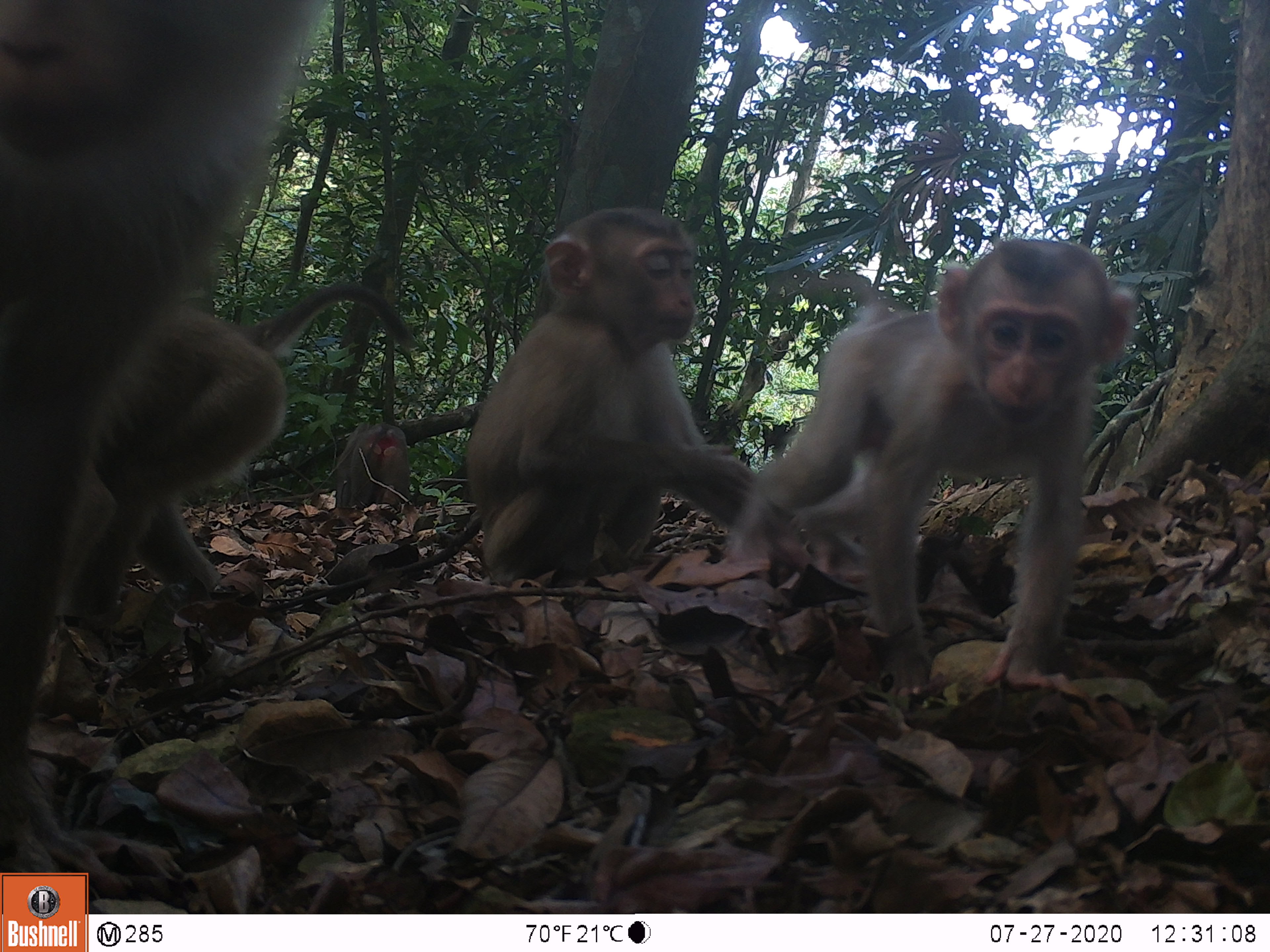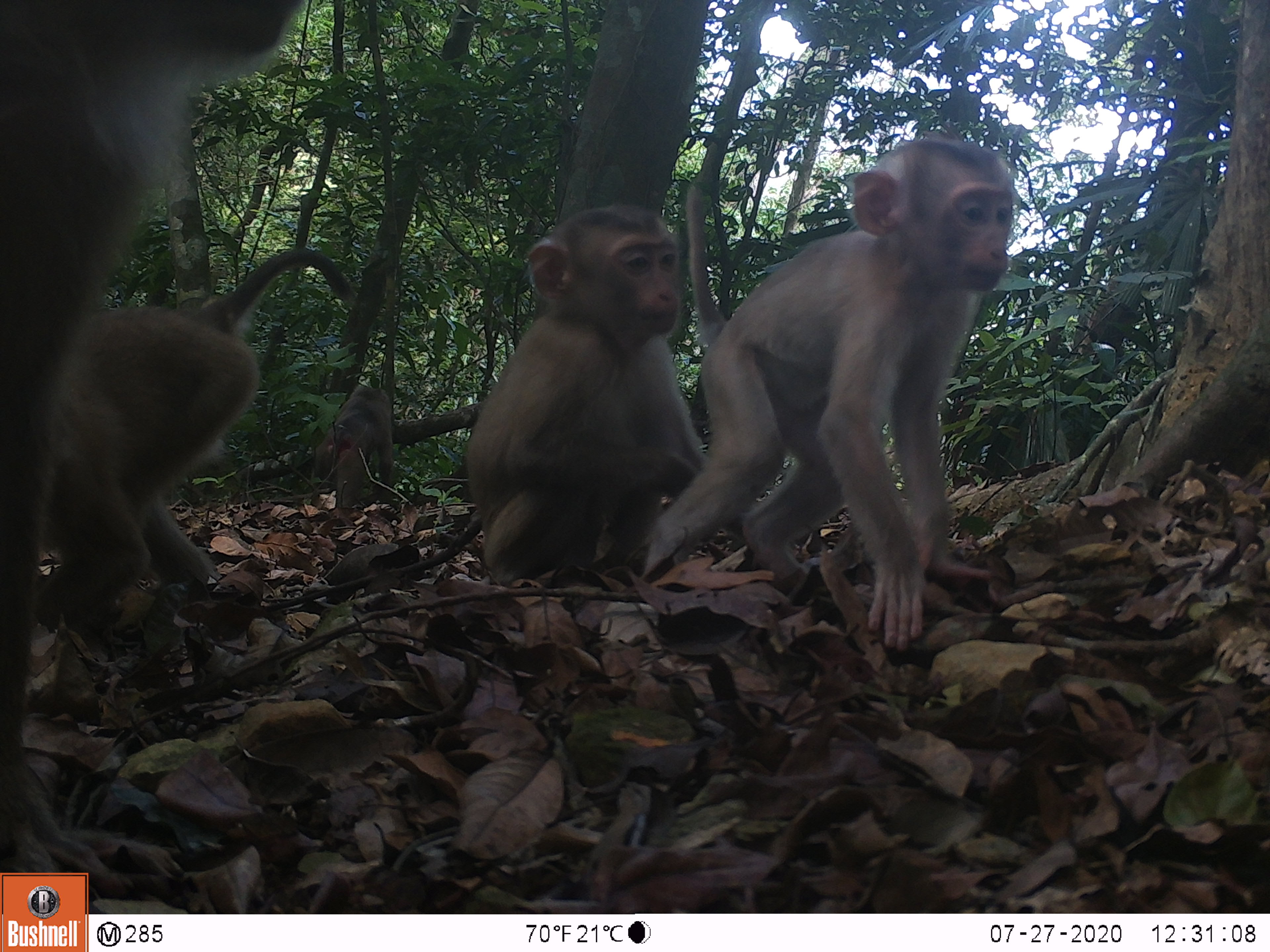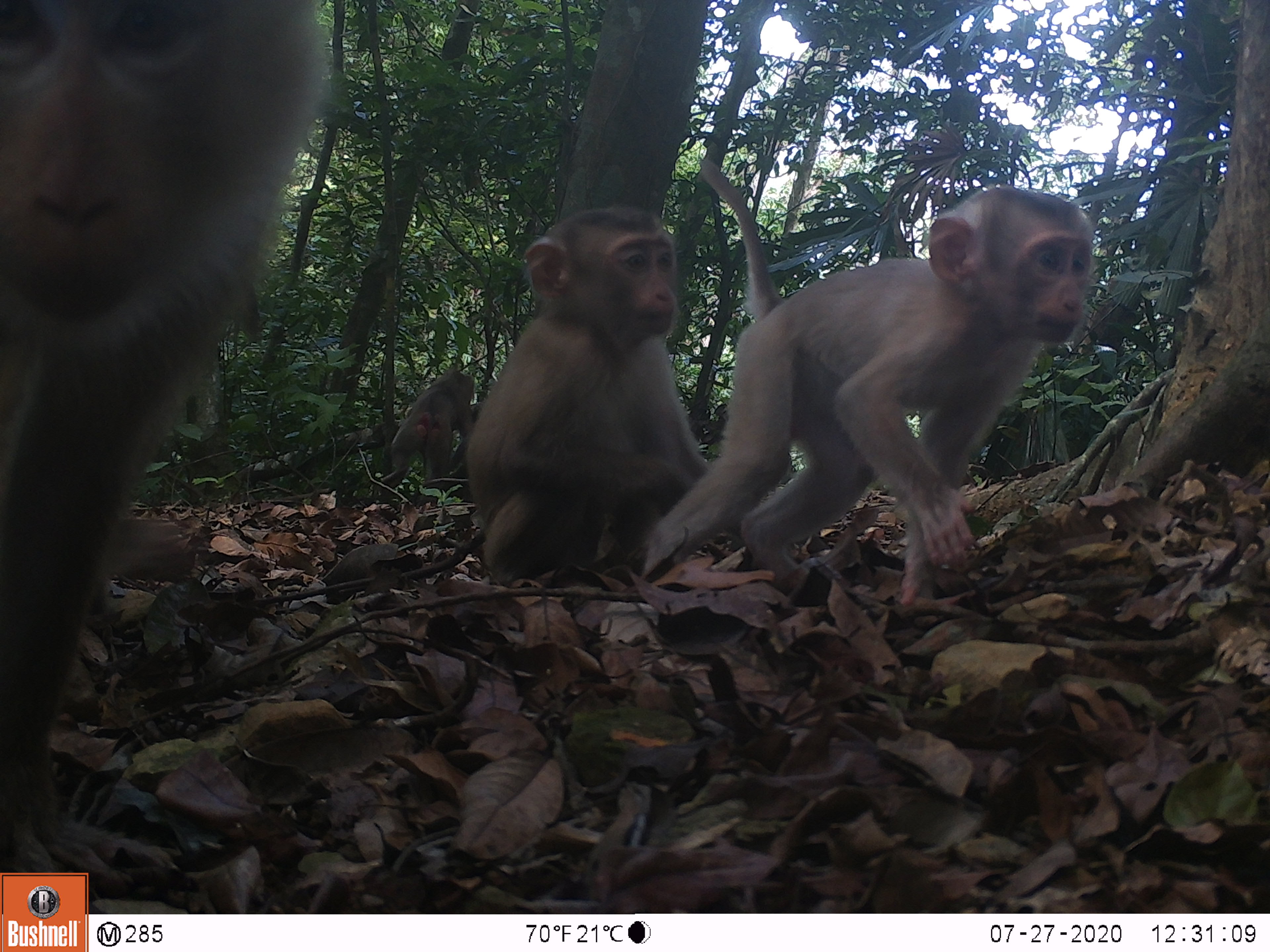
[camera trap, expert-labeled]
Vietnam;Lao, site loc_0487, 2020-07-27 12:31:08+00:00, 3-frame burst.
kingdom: Animalia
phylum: Chordata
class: Mammalia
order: Primates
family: Cercopithecidae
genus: Macaca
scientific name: Macaca nemestrina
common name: pig-tailed macaque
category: pig tailed macaque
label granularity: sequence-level